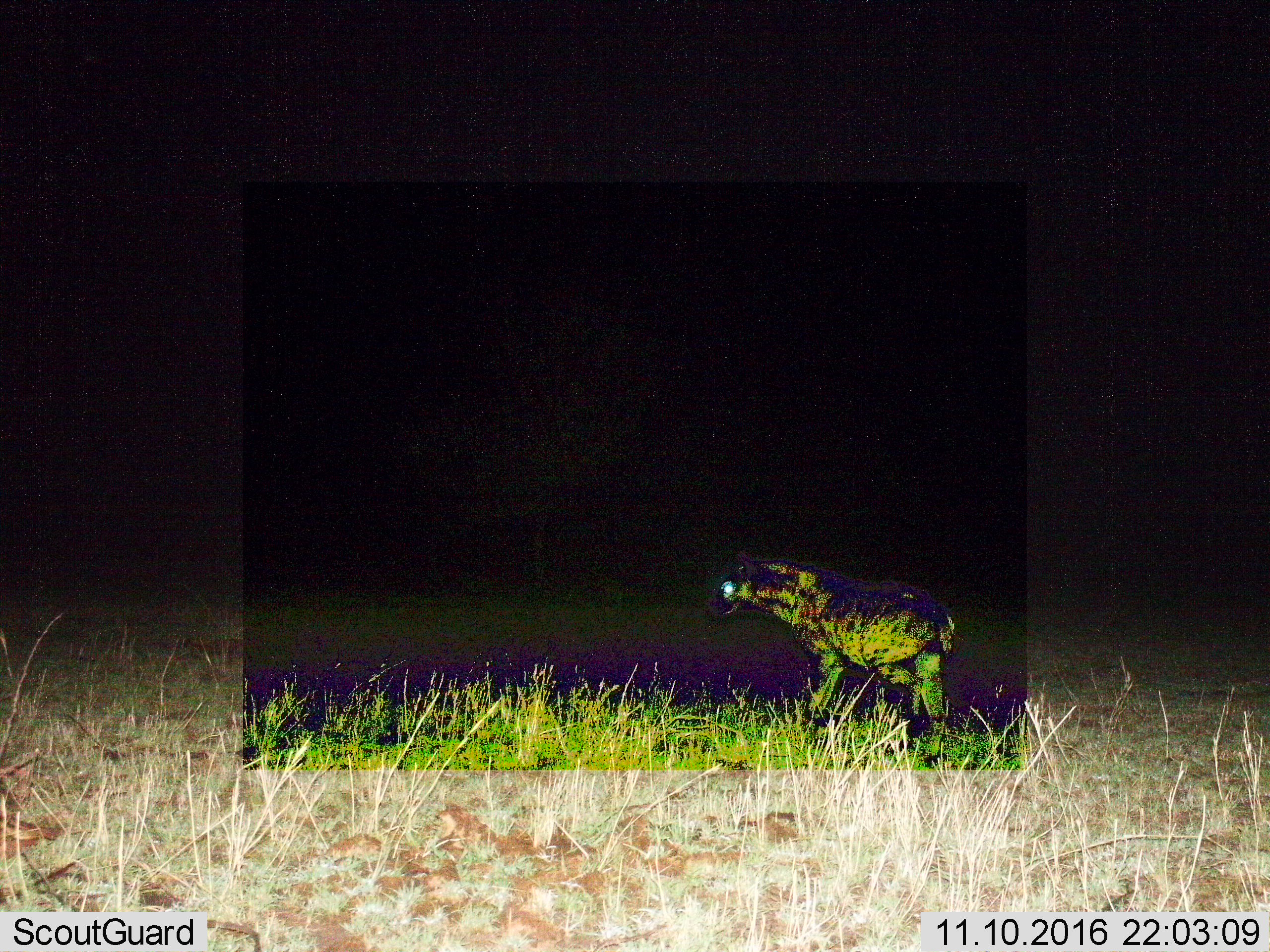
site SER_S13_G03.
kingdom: Animalia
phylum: Chordata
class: Mammalia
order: Carnivora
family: Hyaenidae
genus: Crocuta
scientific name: Crocuta crocuta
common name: spotted hyena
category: hyenaspotted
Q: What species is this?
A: Hyenaspotted (spotted hyena) (Crocuta crocuta).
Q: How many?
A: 1.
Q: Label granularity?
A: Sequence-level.